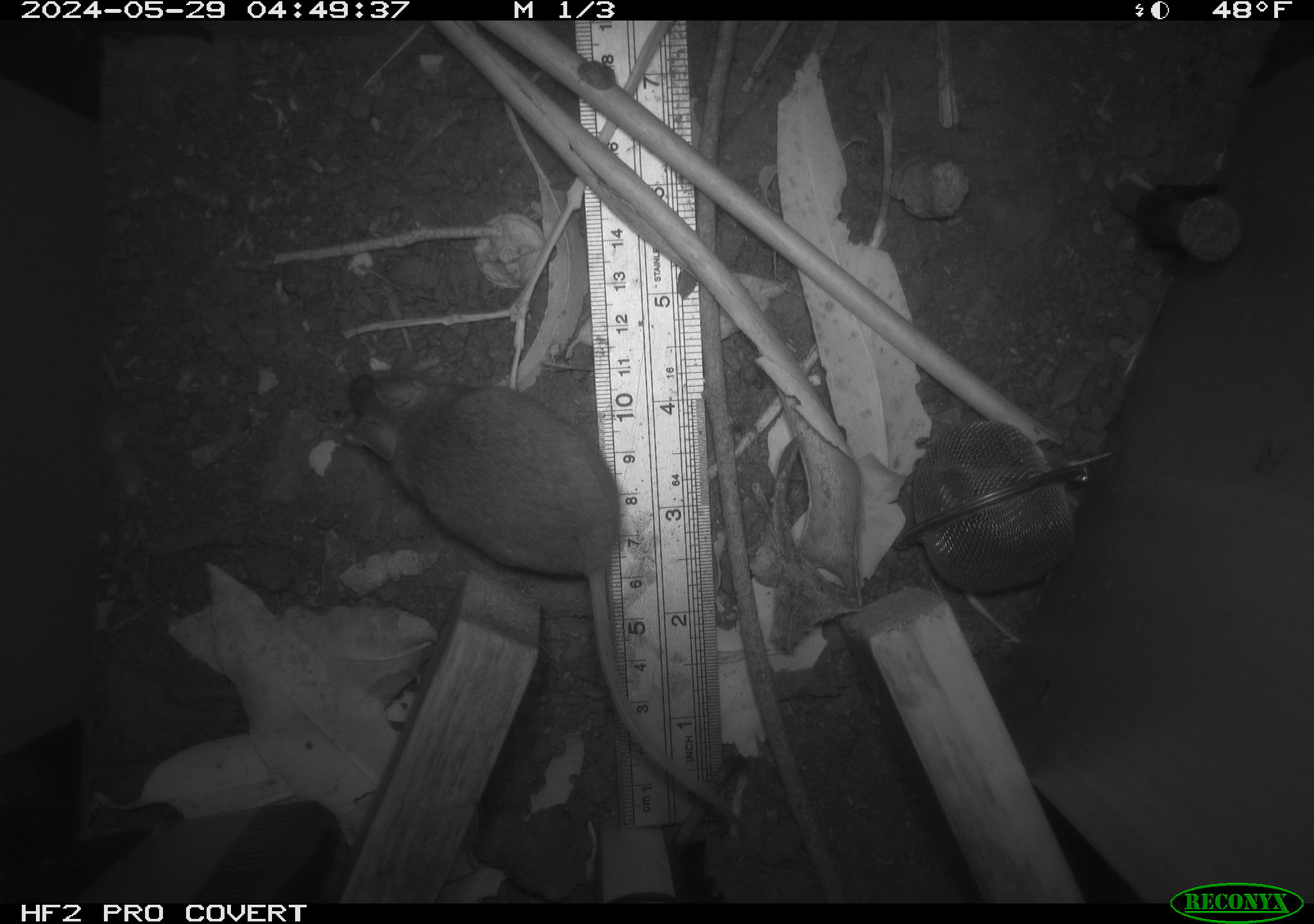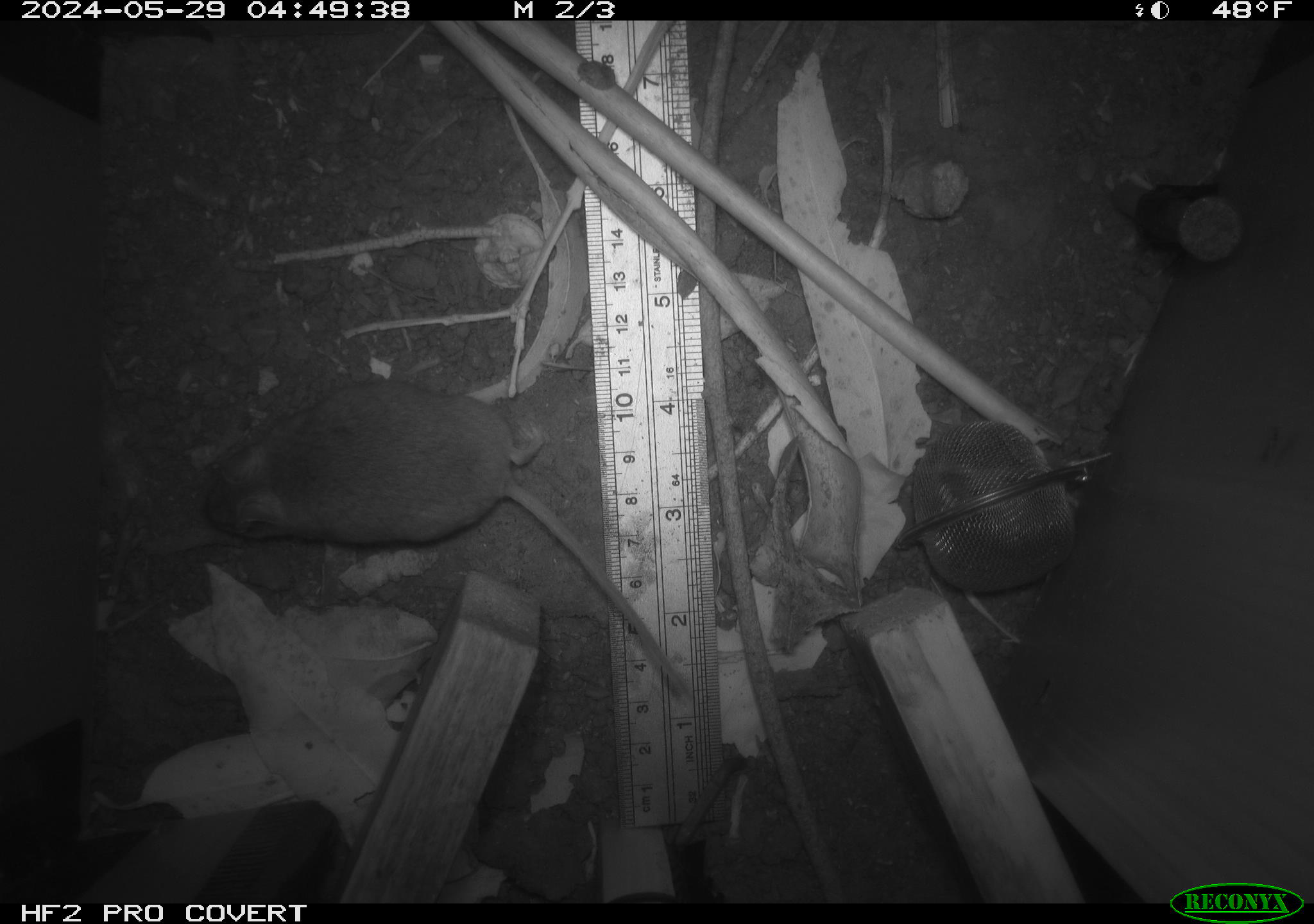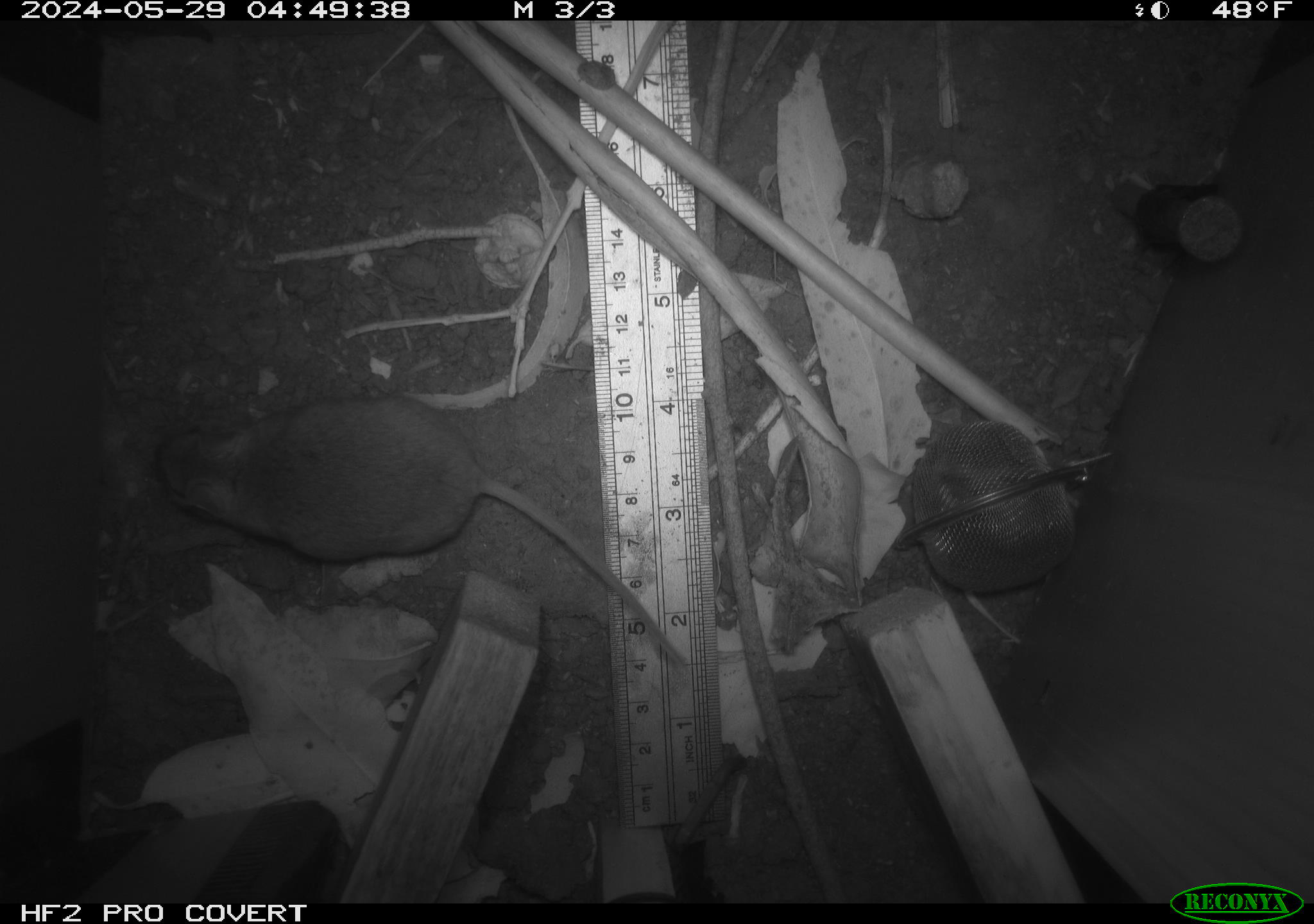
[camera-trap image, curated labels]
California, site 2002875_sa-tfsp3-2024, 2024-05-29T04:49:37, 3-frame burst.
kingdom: Animalia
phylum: Chordata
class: Mammalia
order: Rodentia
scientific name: Rodentia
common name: rodent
Rodent (Rodentia).